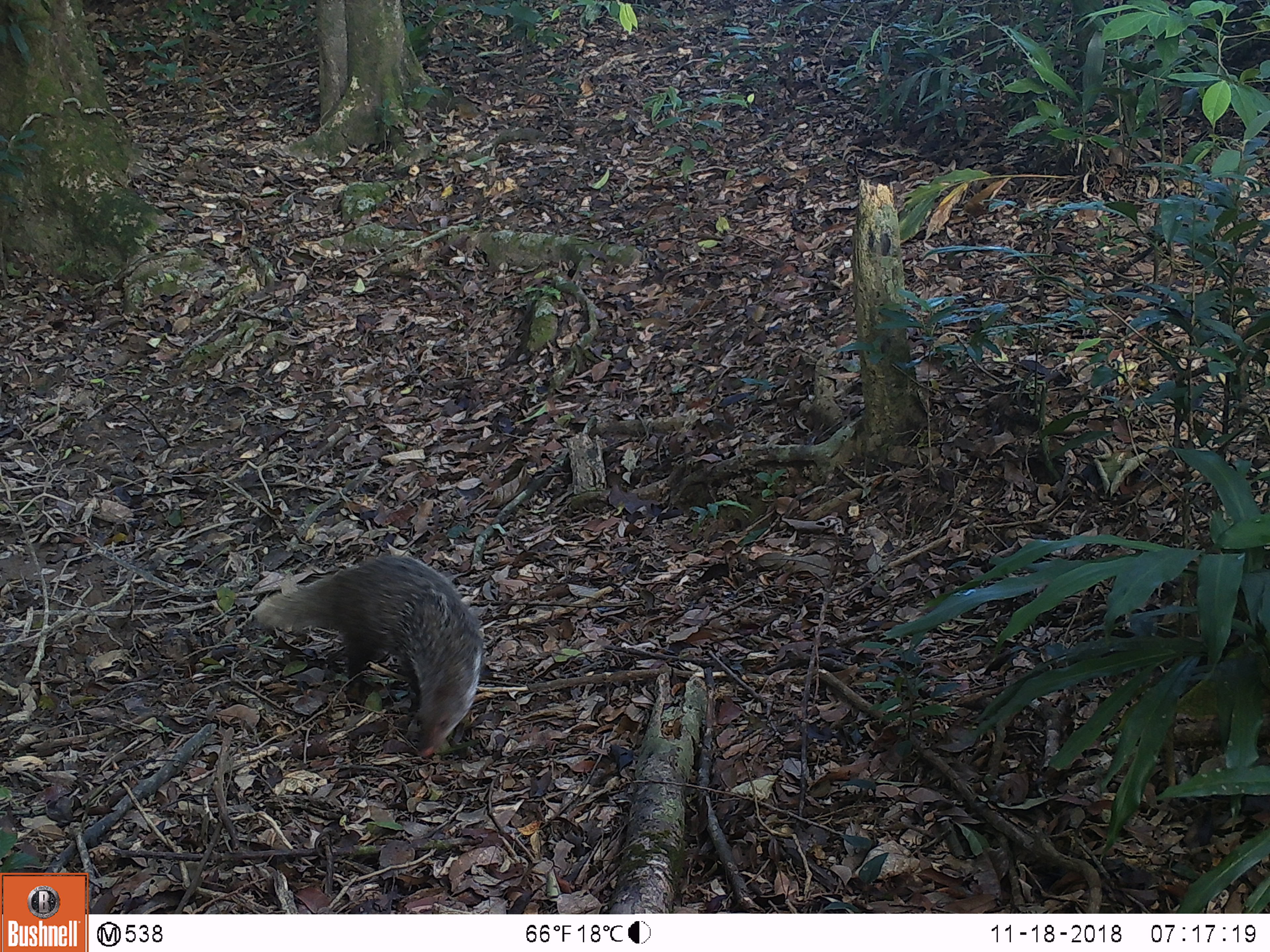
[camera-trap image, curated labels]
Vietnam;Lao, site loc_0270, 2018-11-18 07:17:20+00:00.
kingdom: Animalia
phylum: Chordata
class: Mammalia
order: Carnivora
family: Herpestidae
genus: Urva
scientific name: Urva urva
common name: crab-eating mongoose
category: crab eating mongoose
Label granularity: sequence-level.